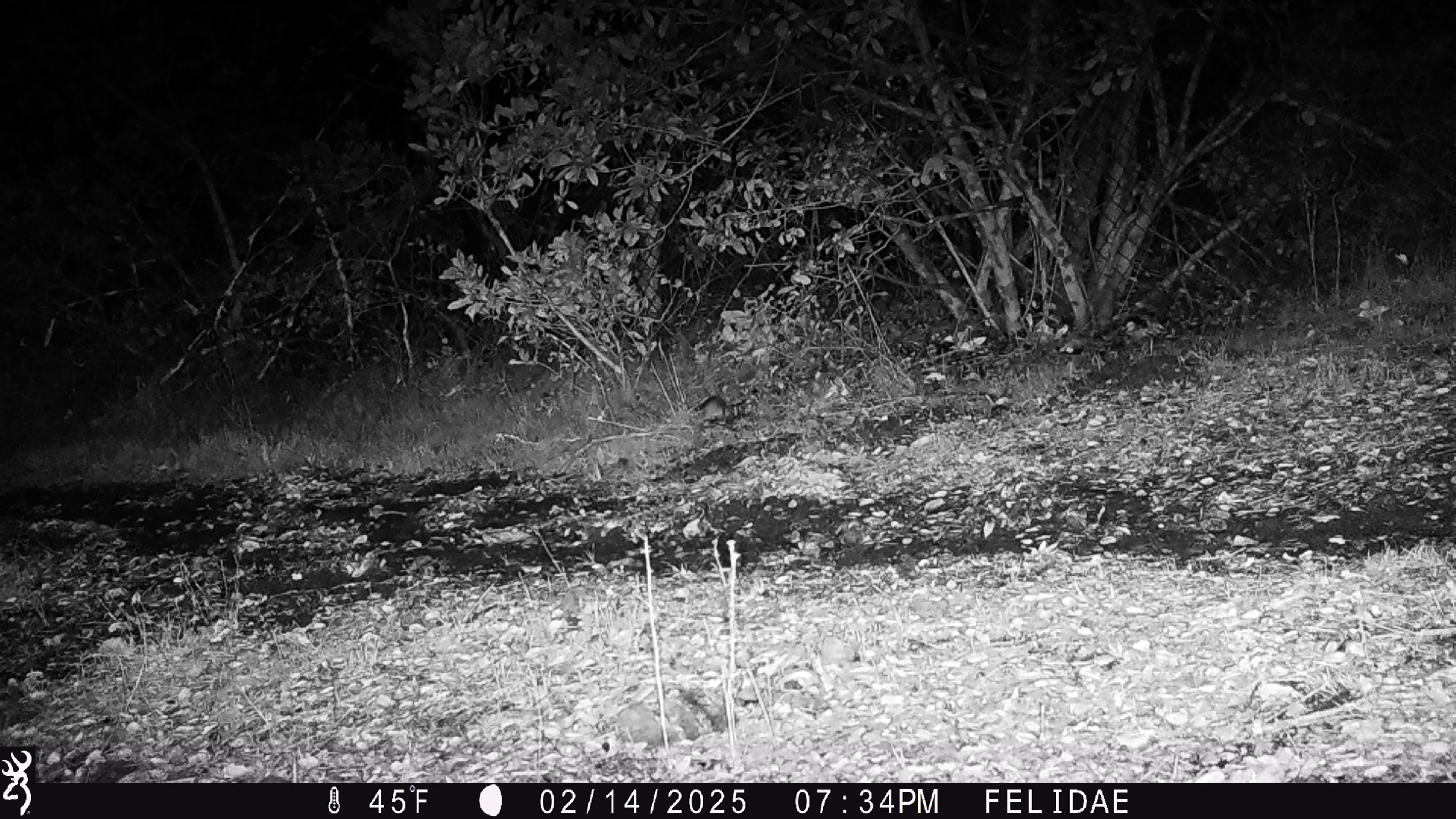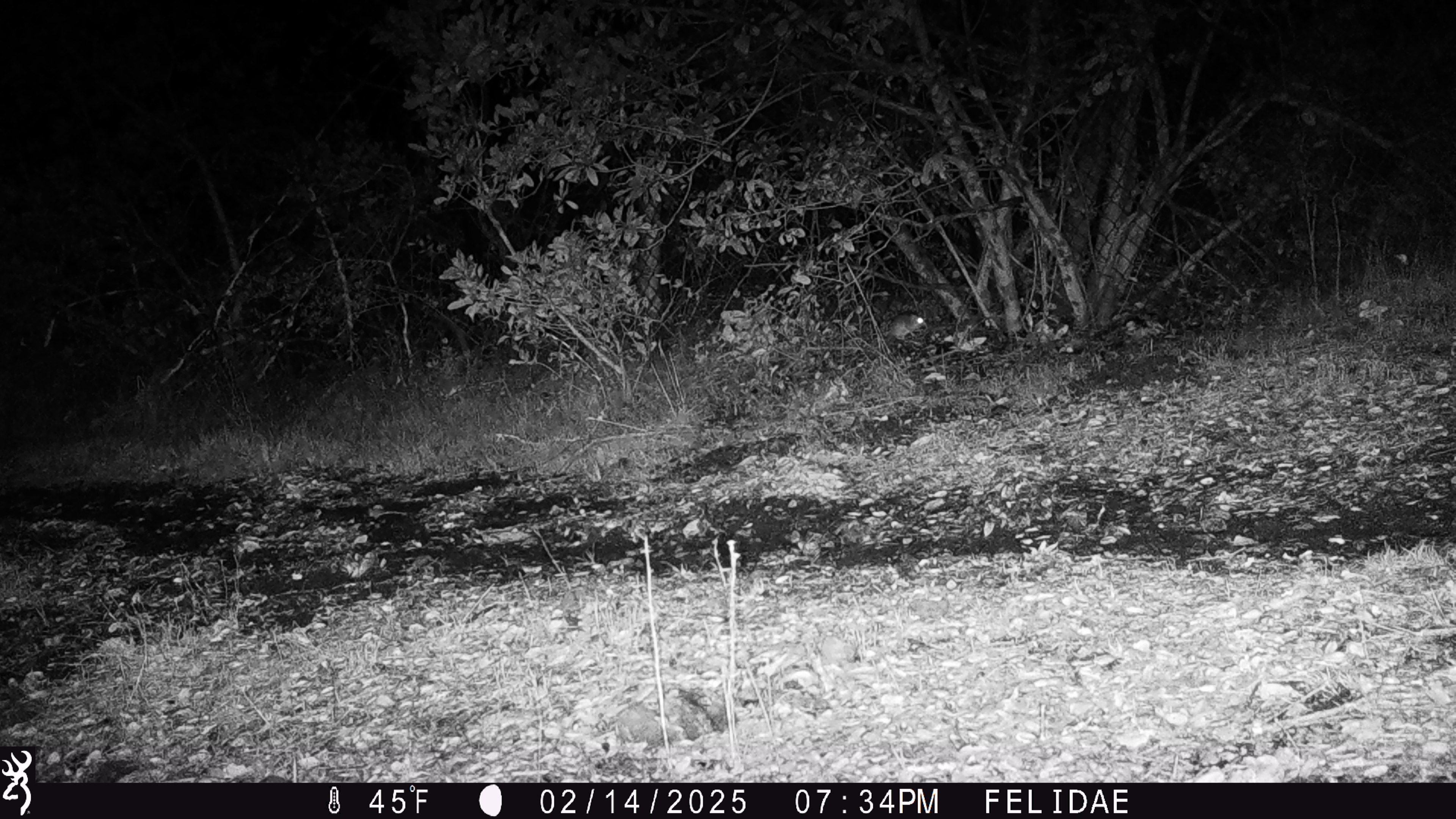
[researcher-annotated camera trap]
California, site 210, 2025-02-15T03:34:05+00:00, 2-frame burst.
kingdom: Animalia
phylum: Chordata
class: Mammalia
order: Rodentia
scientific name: Rodentia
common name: mouse or rat